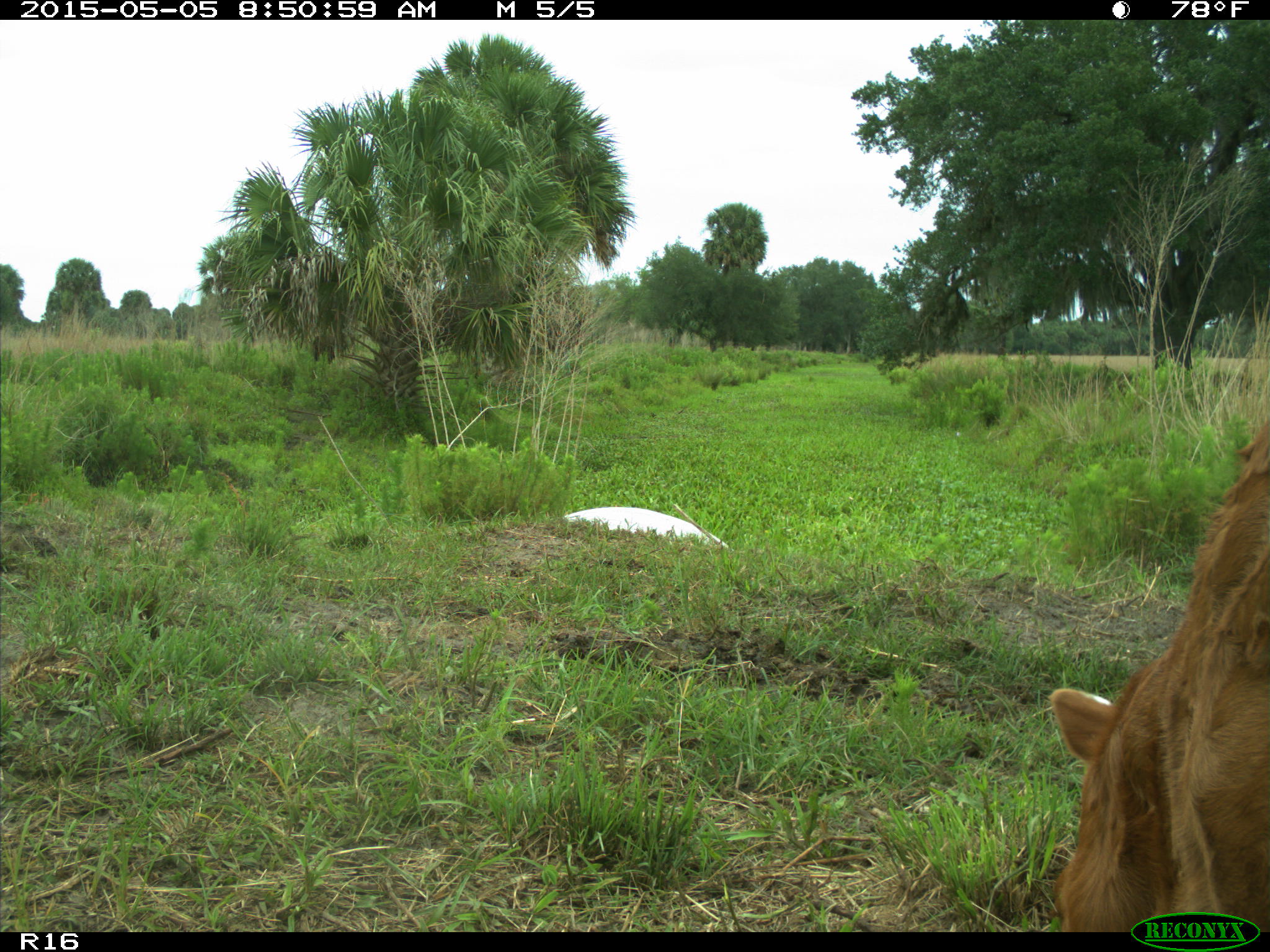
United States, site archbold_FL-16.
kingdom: Animalia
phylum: Chordata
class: Mammalia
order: Artiodactyla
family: Bovidae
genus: Bos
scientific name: Bos taurus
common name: domestic cow